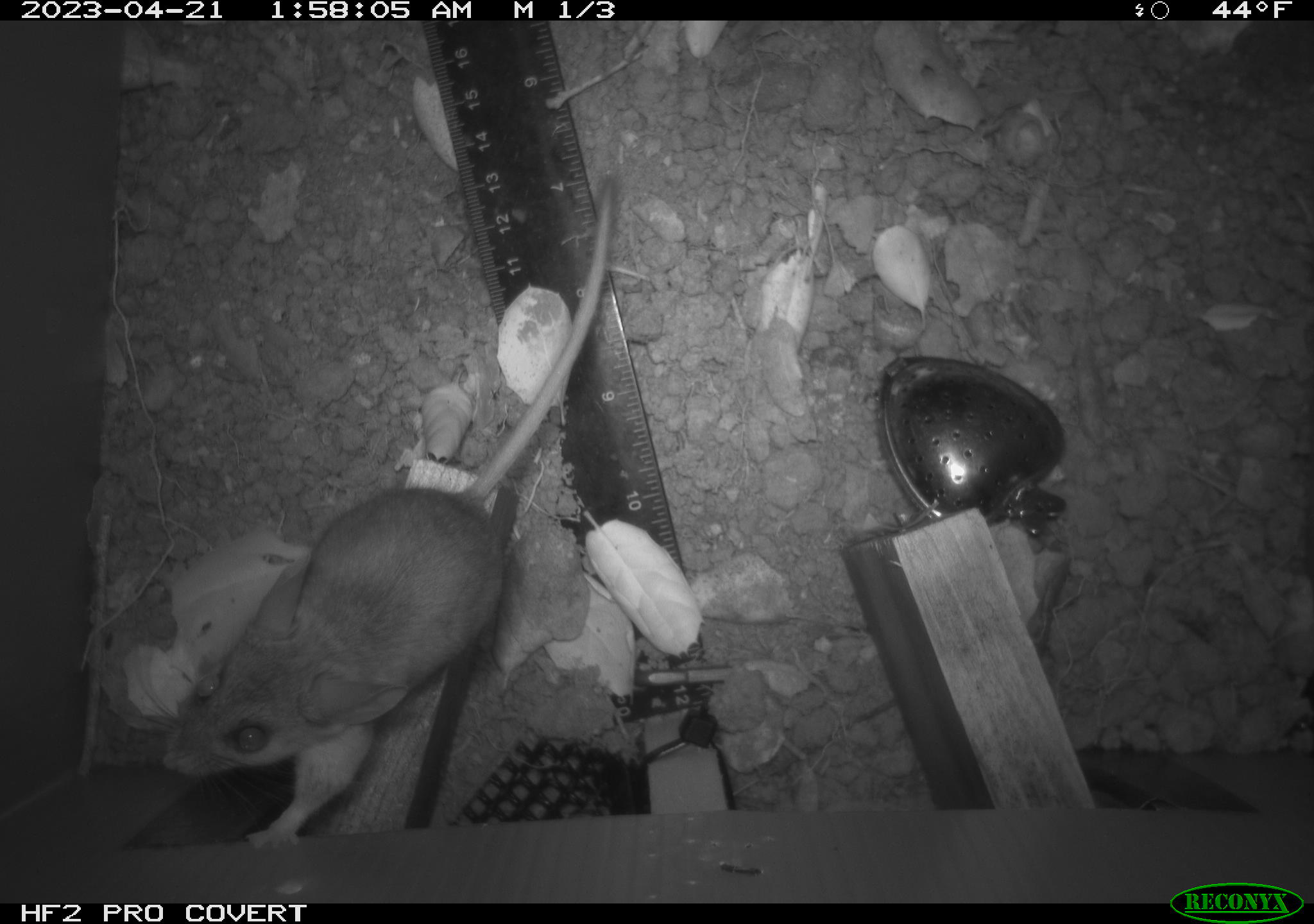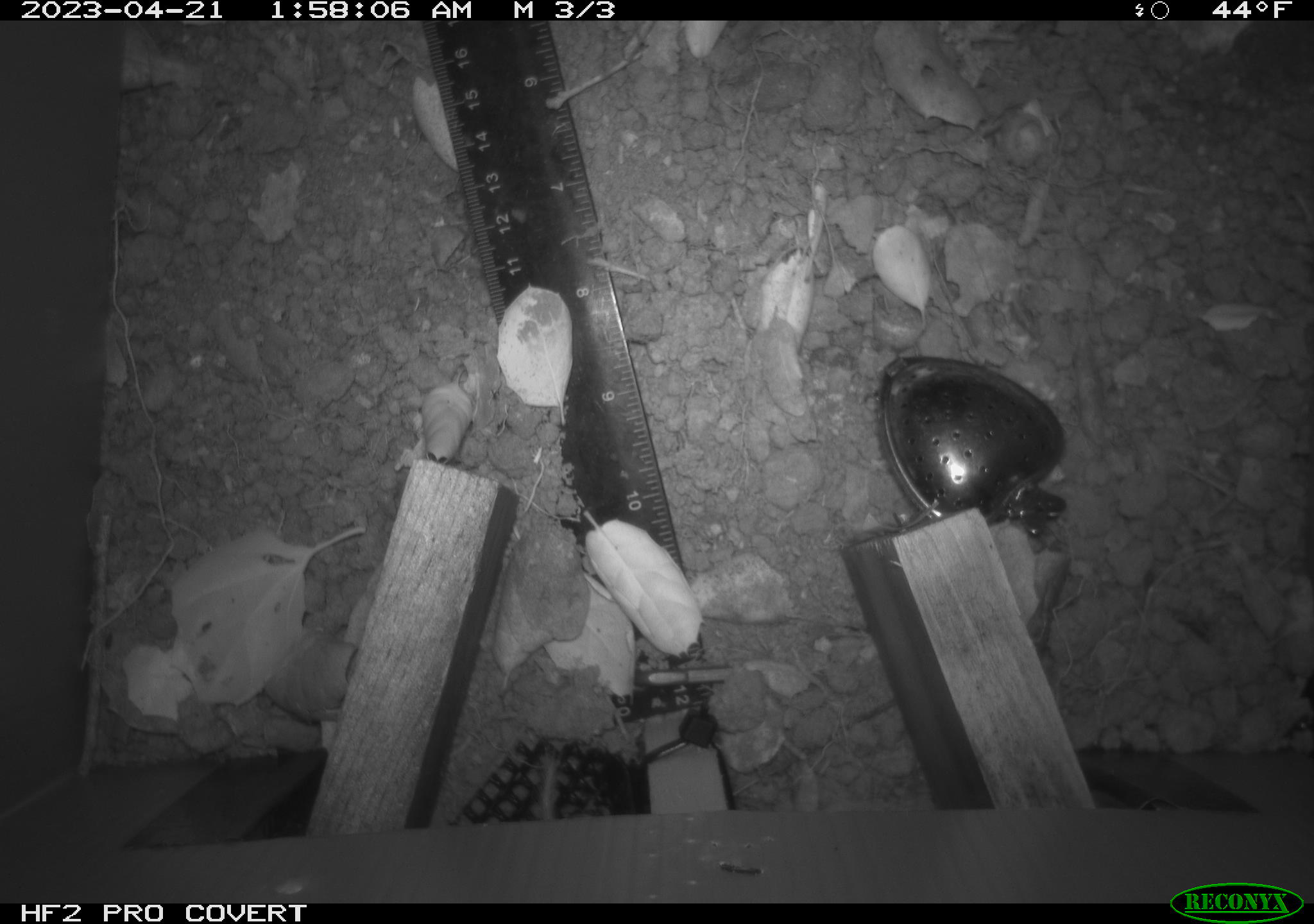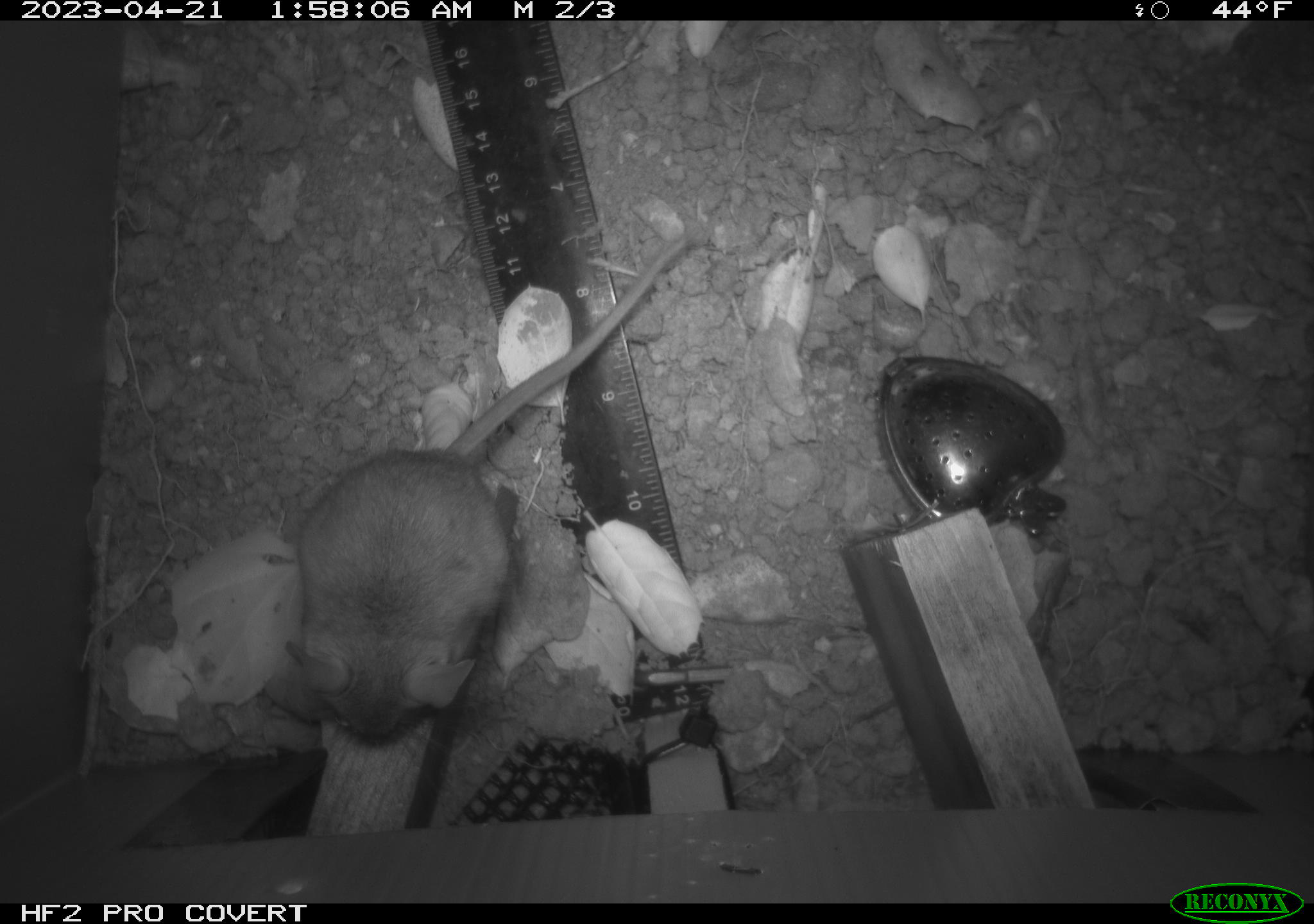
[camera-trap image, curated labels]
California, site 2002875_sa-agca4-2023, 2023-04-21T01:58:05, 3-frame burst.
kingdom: Animalia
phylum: Chordata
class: Mammalia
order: Rodentia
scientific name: Rodentia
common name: mouse species